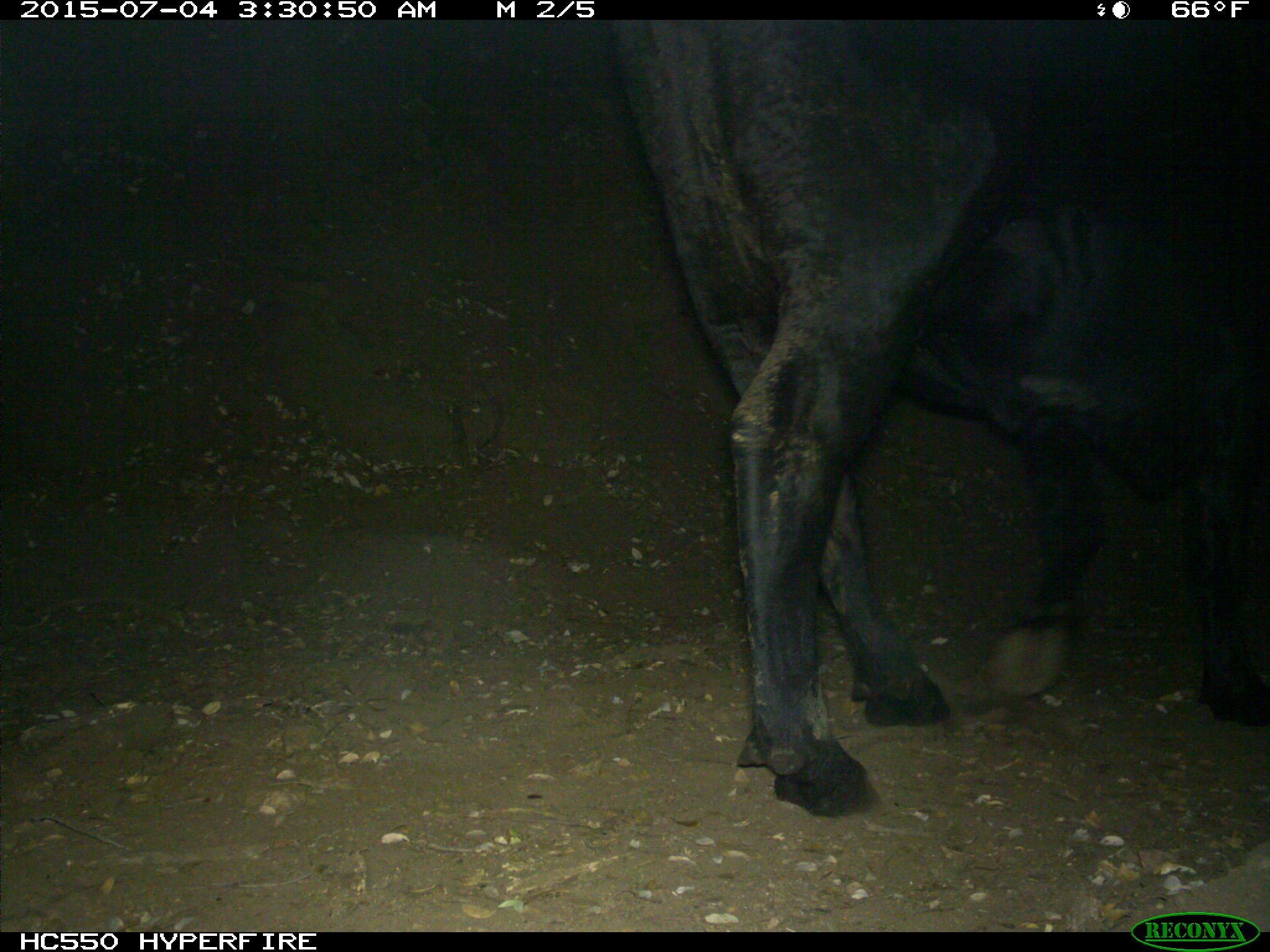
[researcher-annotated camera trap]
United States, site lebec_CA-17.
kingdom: Animalia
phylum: Chordata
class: Mammalia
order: Artiodactyla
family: Bovidae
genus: Bos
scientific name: Bos taurus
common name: domestic cow